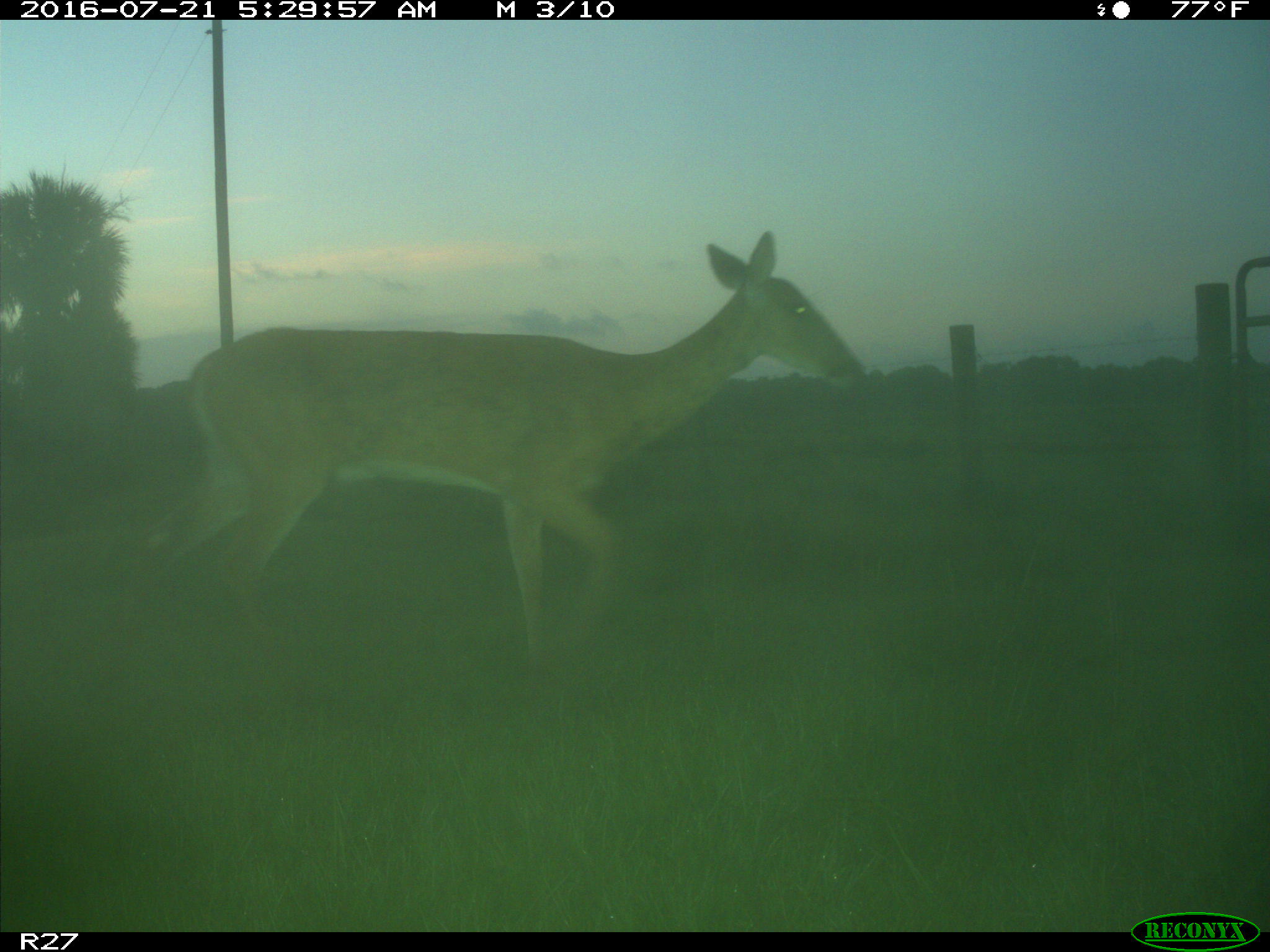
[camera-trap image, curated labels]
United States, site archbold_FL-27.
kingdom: Animalia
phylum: Chordata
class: Mammalia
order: Artiodactyla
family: Cervidae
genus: Odocoileus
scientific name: Odocoileus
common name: deer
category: unidentified deer